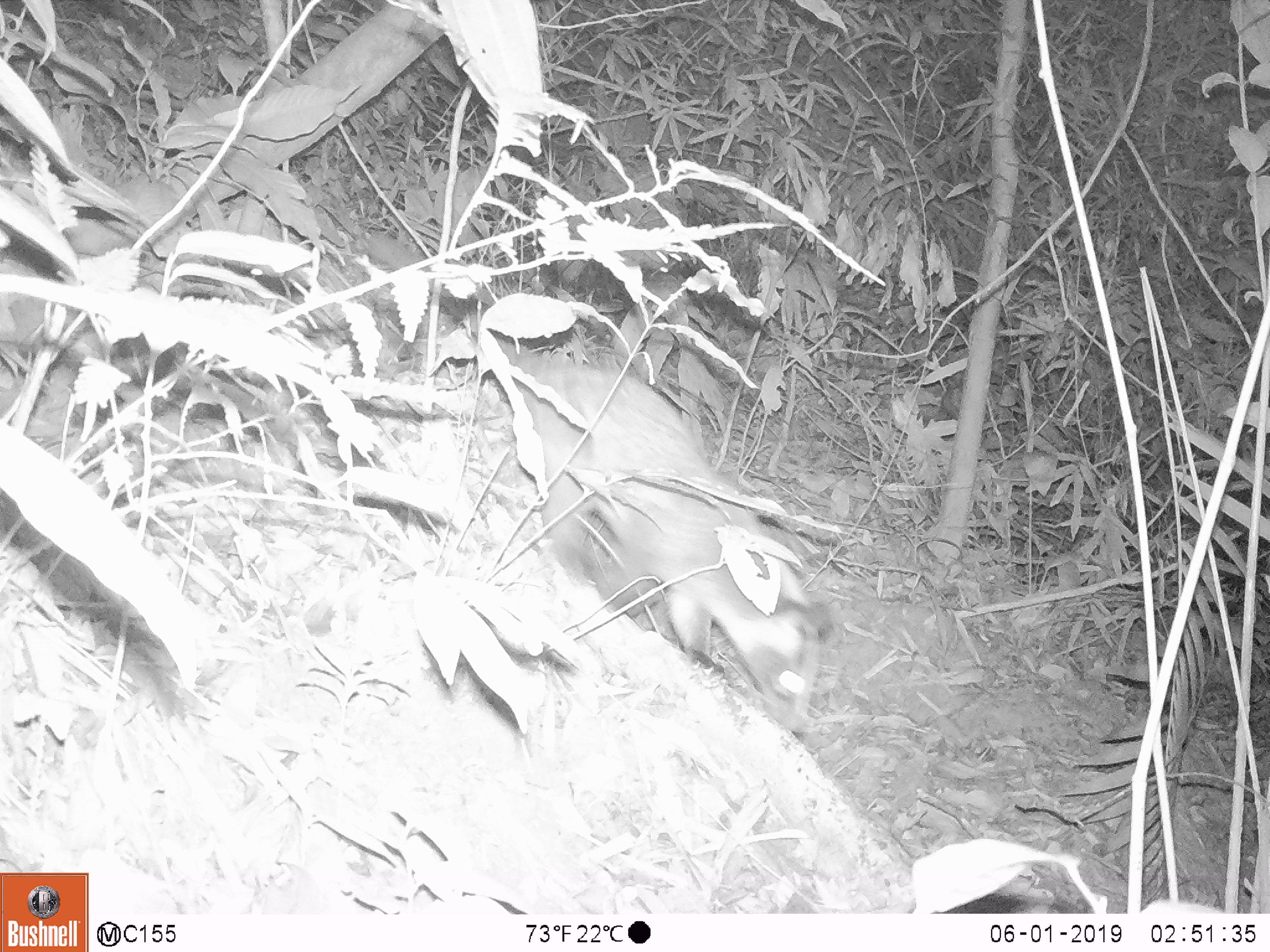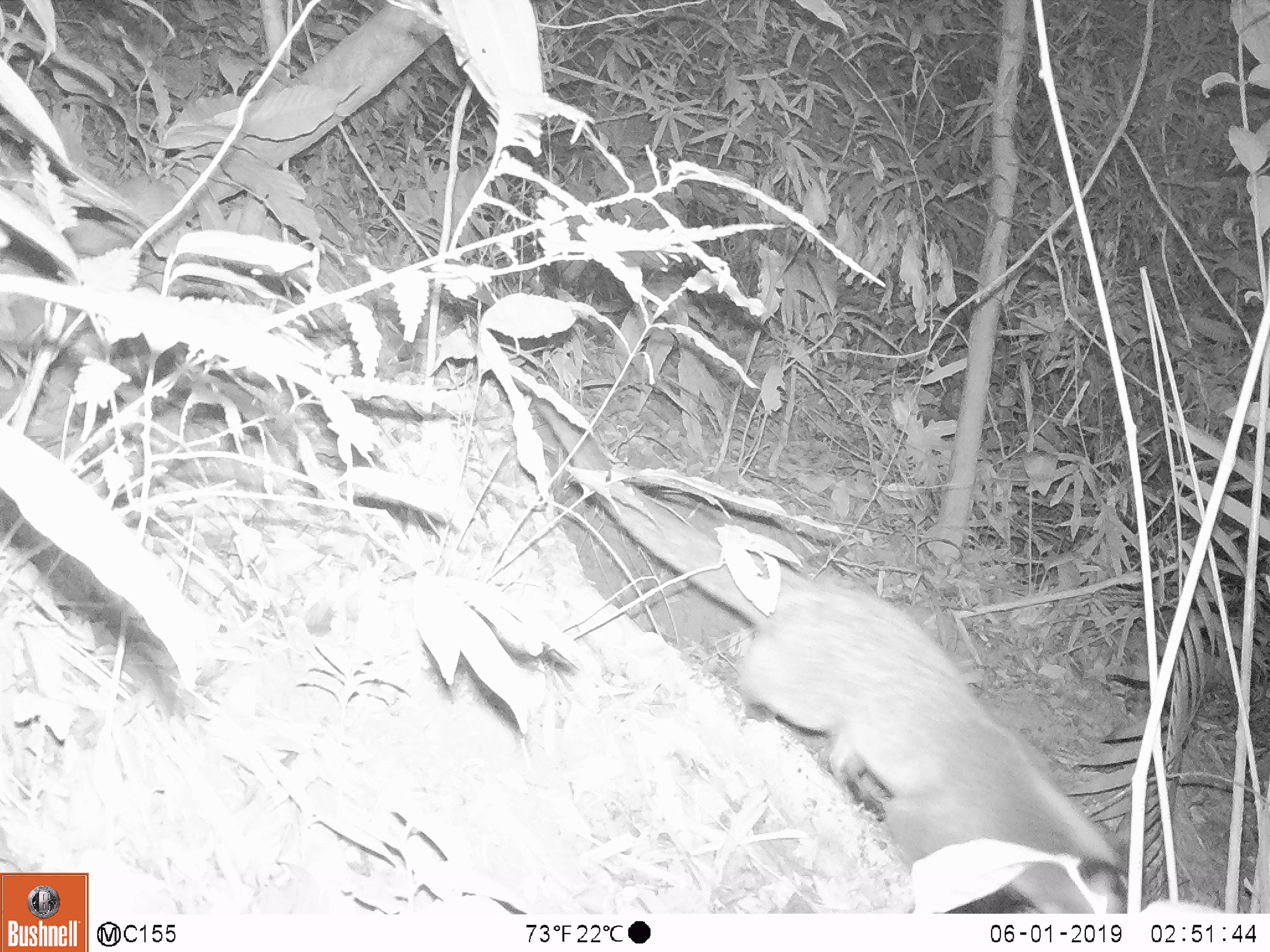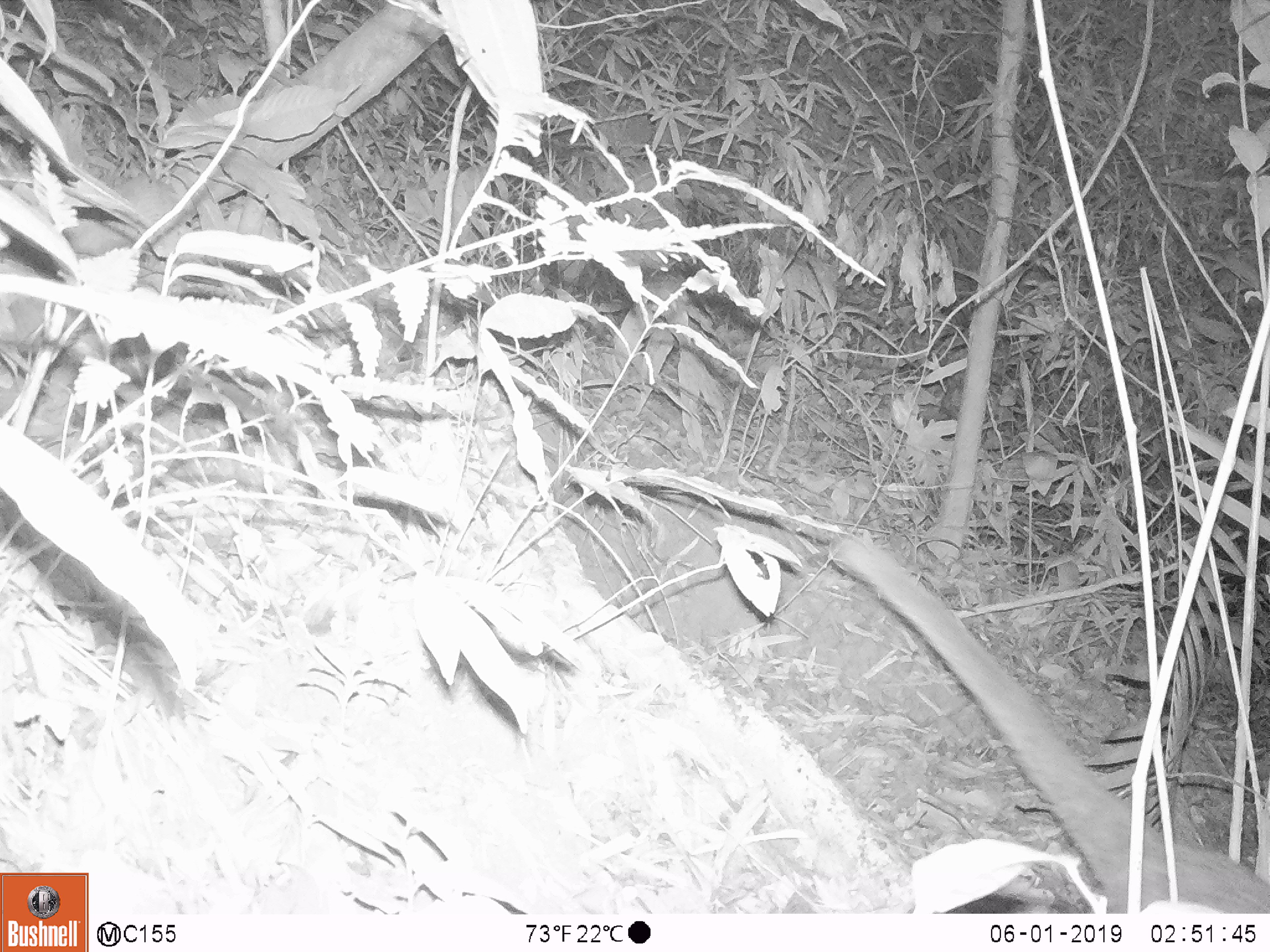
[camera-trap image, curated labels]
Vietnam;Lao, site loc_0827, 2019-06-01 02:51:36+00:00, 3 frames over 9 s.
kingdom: Animalia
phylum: Chordata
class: Mammalia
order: Carnivora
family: Viverridae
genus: Paguma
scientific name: Paguma larvata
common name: masked palm civet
Masked palm civet (Paguma larvata). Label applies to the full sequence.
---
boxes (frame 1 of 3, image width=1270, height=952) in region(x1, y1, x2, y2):
masked palm civet: region(361, 233, 827, 732)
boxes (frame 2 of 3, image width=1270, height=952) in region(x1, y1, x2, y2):
masked palm civet: region(527, 390, 1126, 914)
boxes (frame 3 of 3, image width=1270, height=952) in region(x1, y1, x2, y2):
masked palm civet: region(833, 534, 1269, 912)